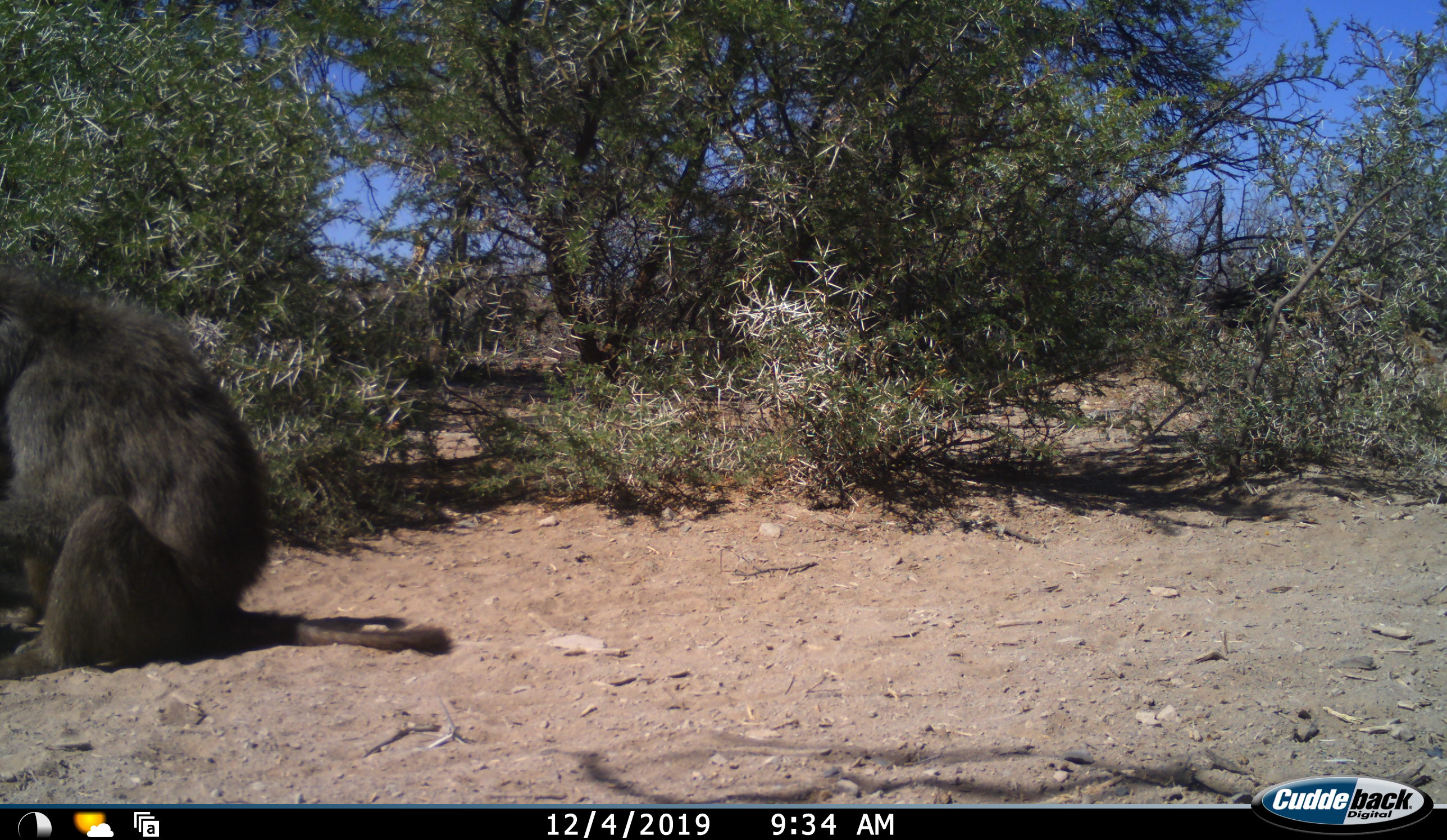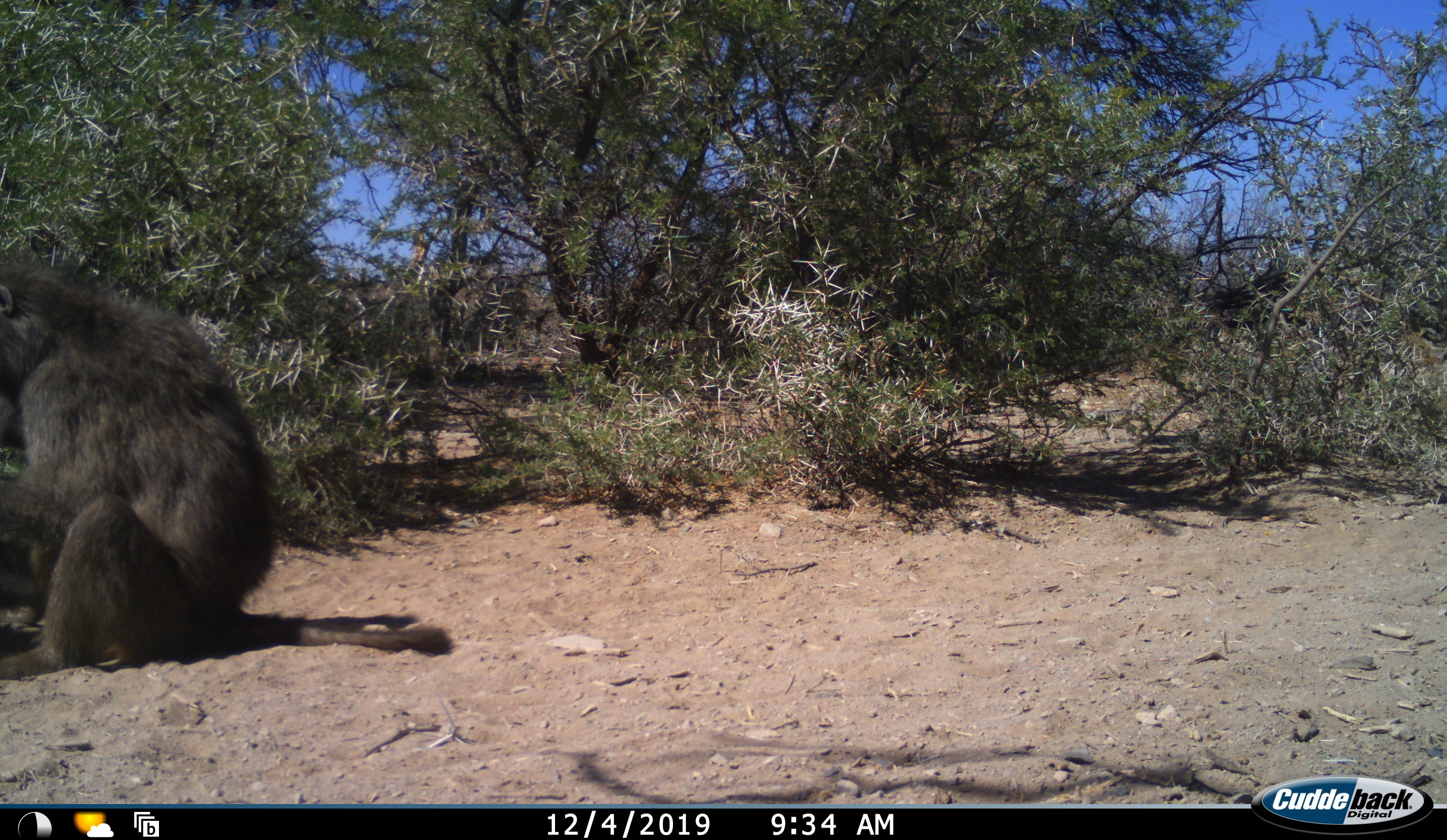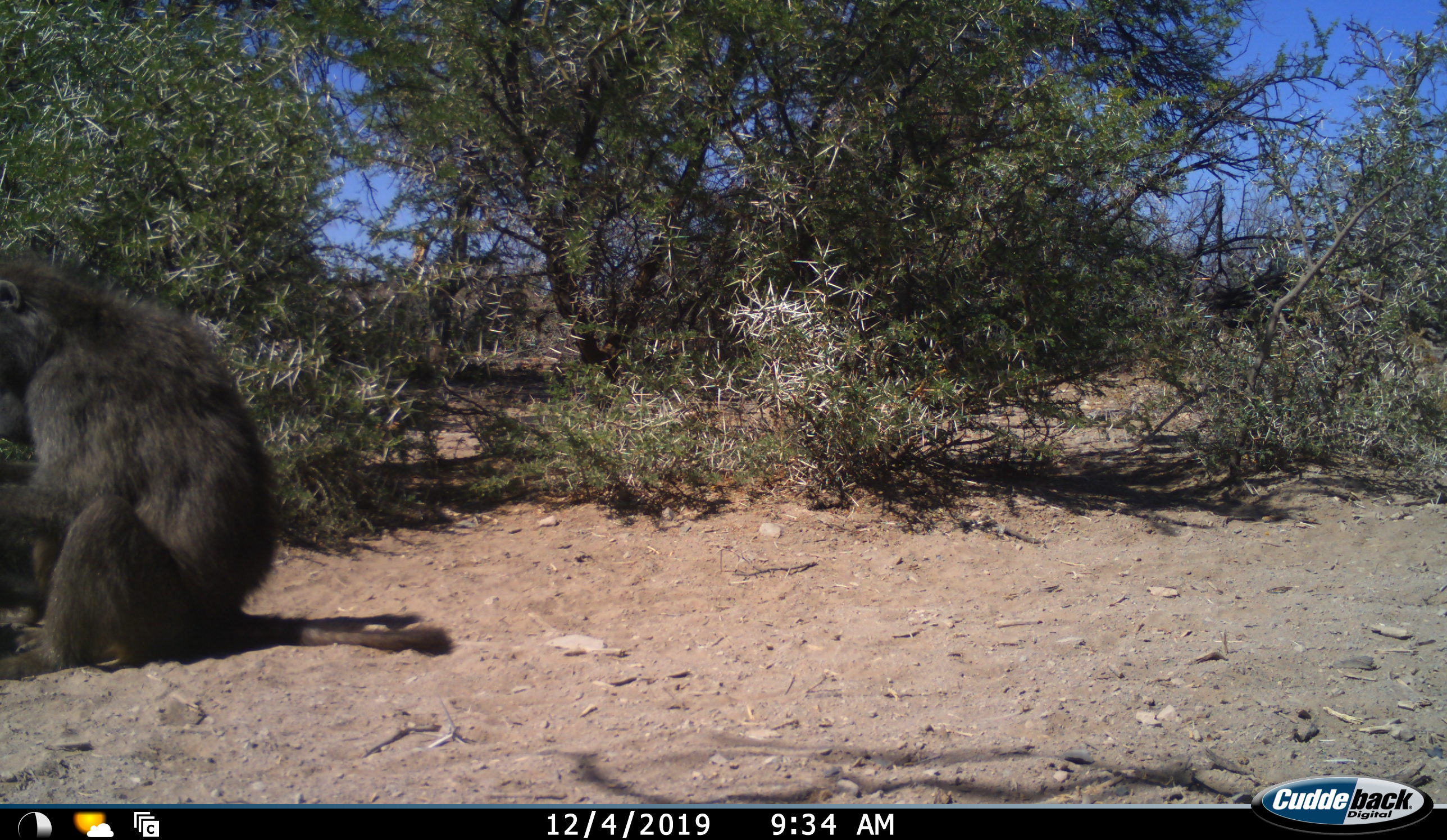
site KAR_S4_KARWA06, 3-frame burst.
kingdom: Animalia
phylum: Chordata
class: Mammalia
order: Primates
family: Cercopithecidae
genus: Papio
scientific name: Papio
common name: baboon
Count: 1.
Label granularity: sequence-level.